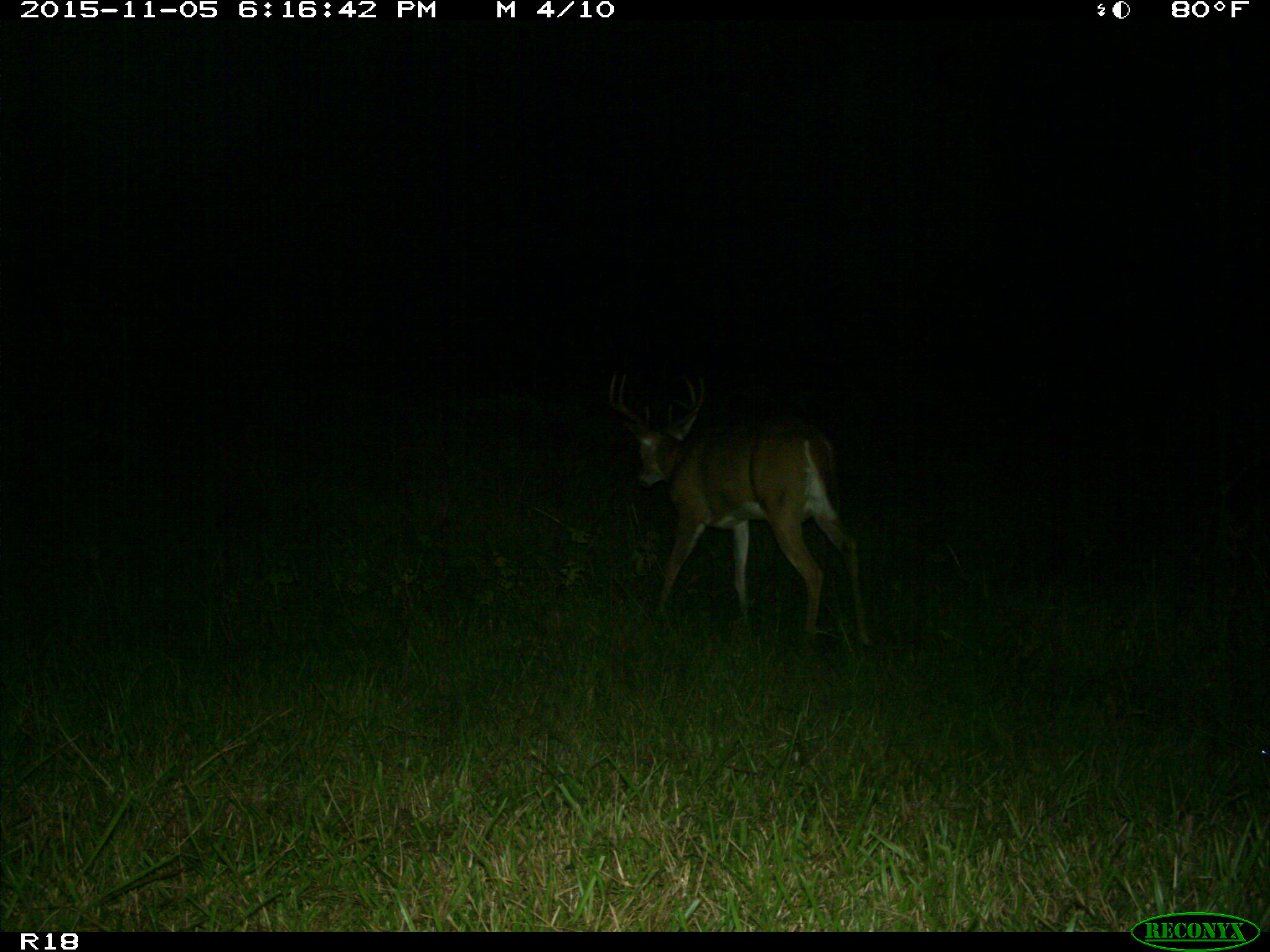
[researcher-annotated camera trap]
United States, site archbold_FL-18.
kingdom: Animalia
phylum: Chordata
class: Mammalia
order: Artiodactyla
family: Cervidae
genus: Odocoileus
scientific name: Odocoileus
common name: deer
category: unidentified deer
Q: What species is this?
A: Unidentified deer (deer) (Odocoileus).